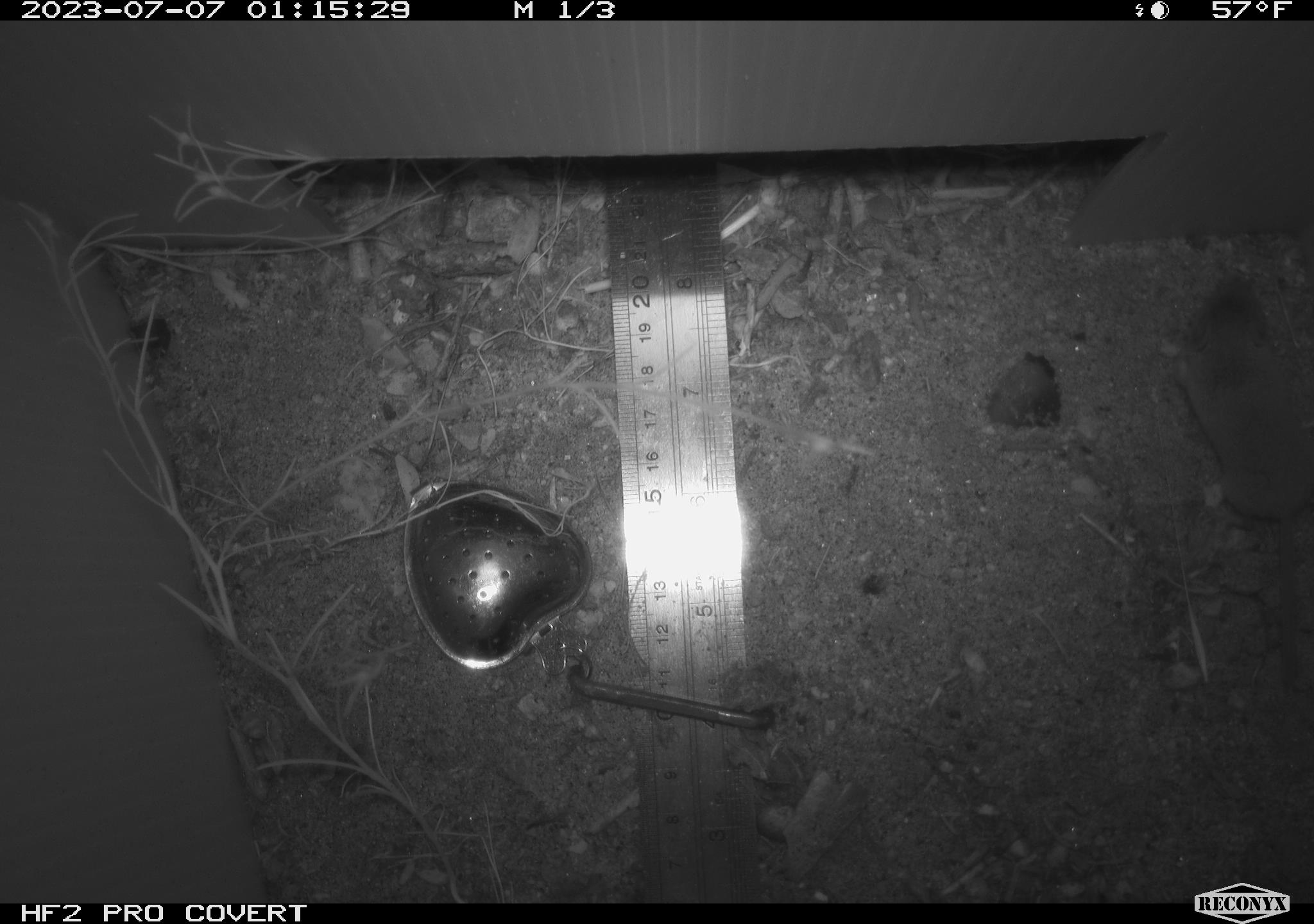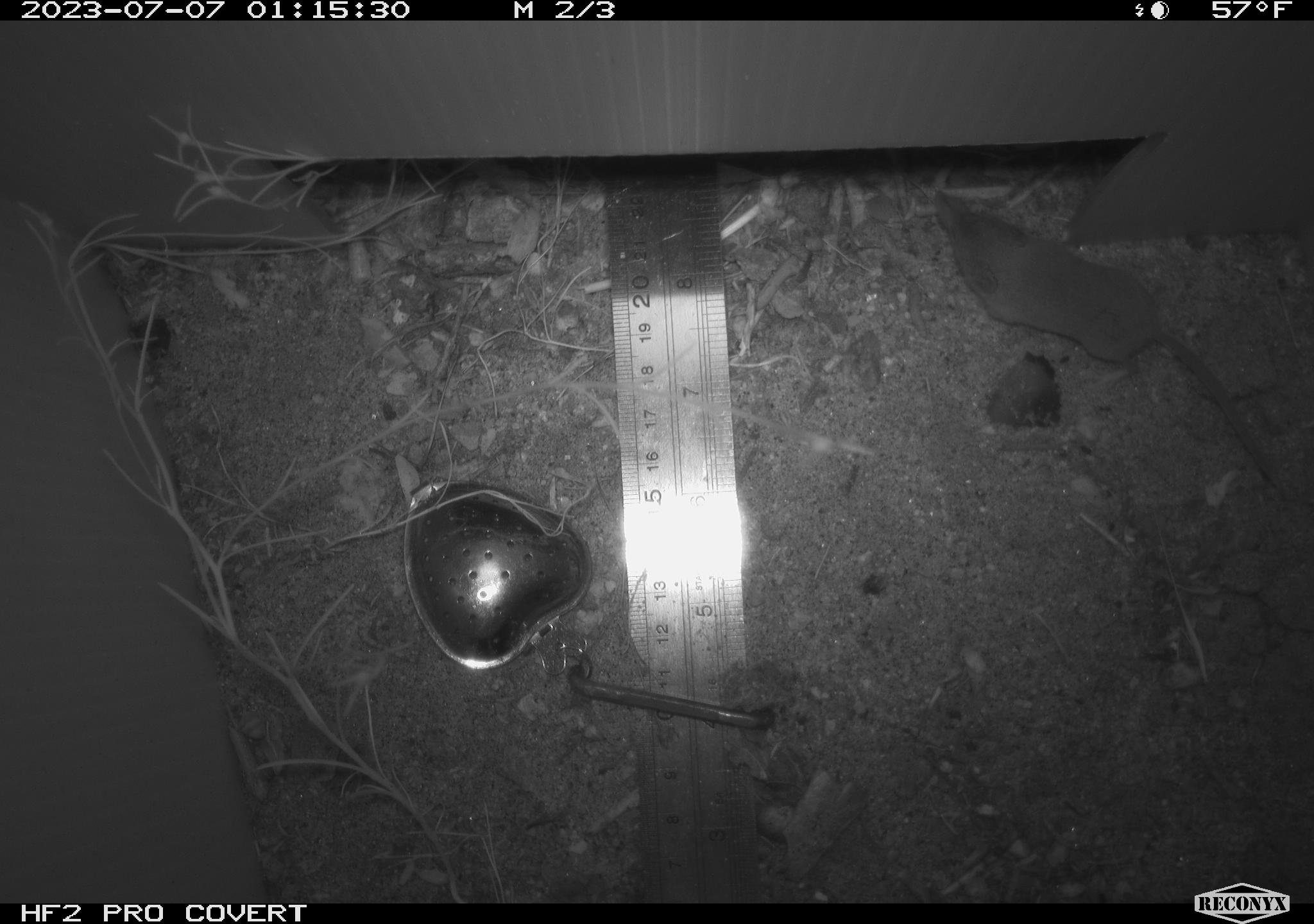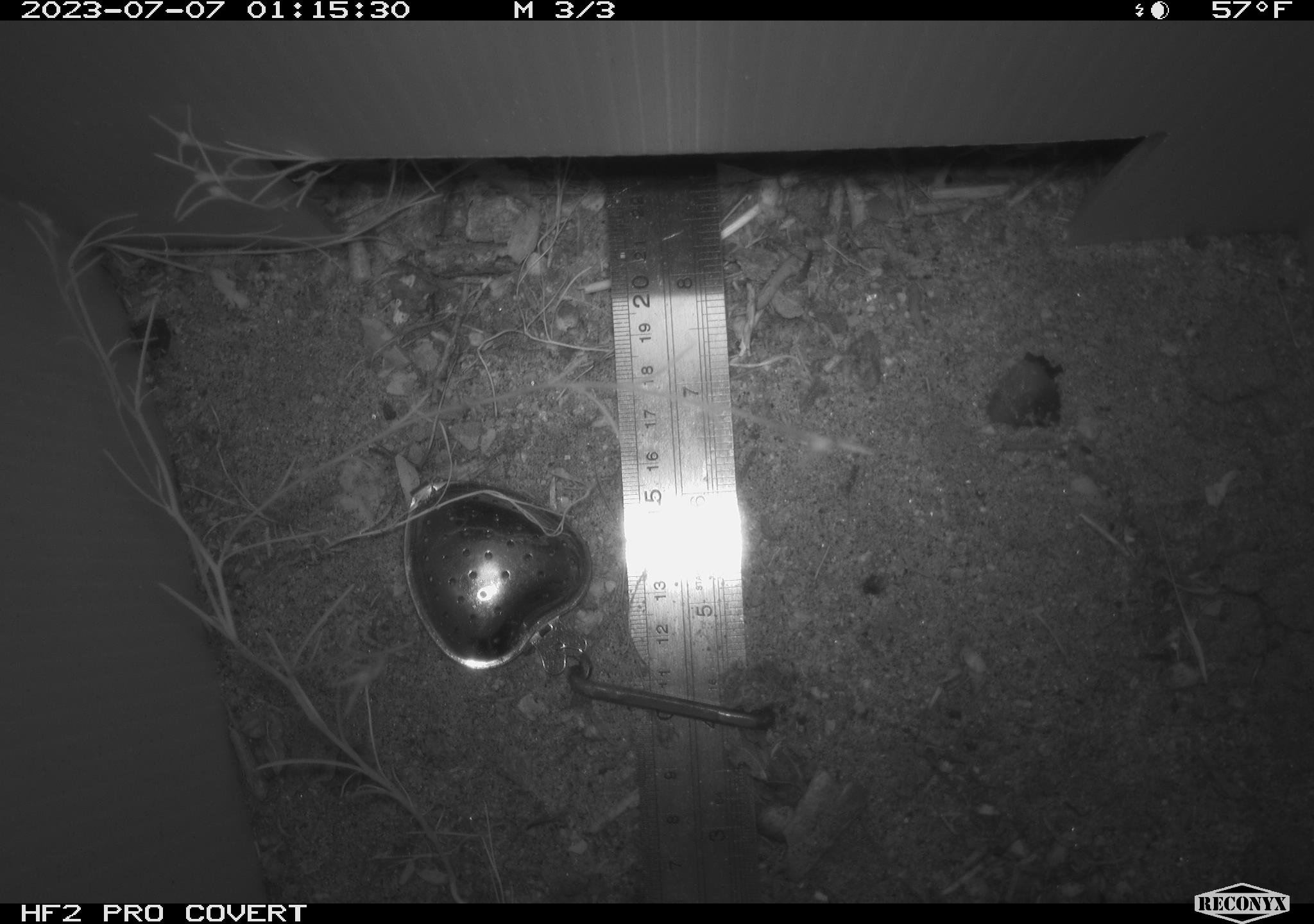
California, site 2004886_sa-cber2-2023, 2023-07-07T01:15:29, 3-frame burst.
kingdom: Animalia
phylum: Chordata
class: Mammalia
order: Eulipotyphla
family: Soricidae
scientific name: Soricidae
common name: shrews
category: soricidae family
Soricidae family (shrews) (Soricidae).